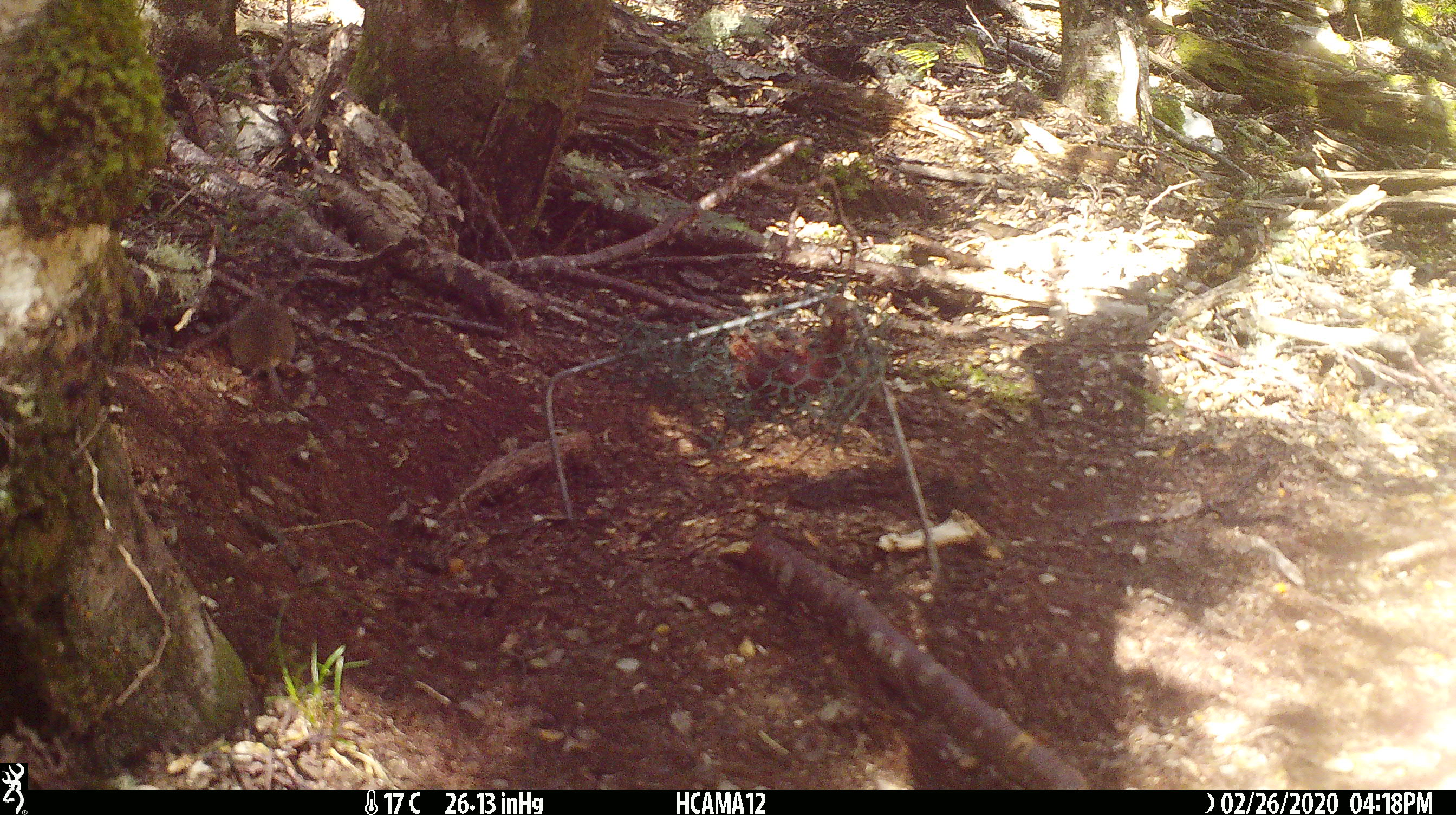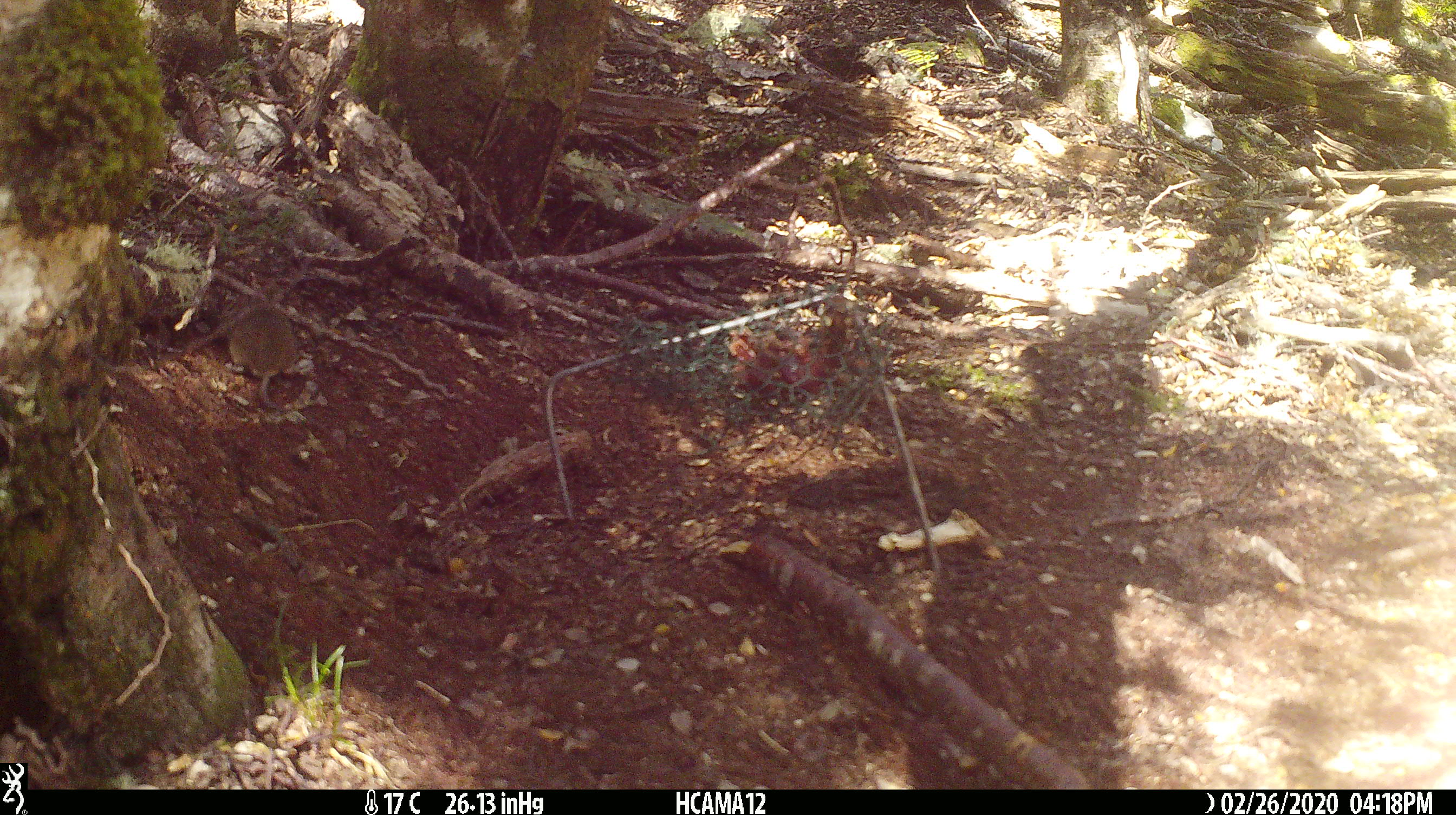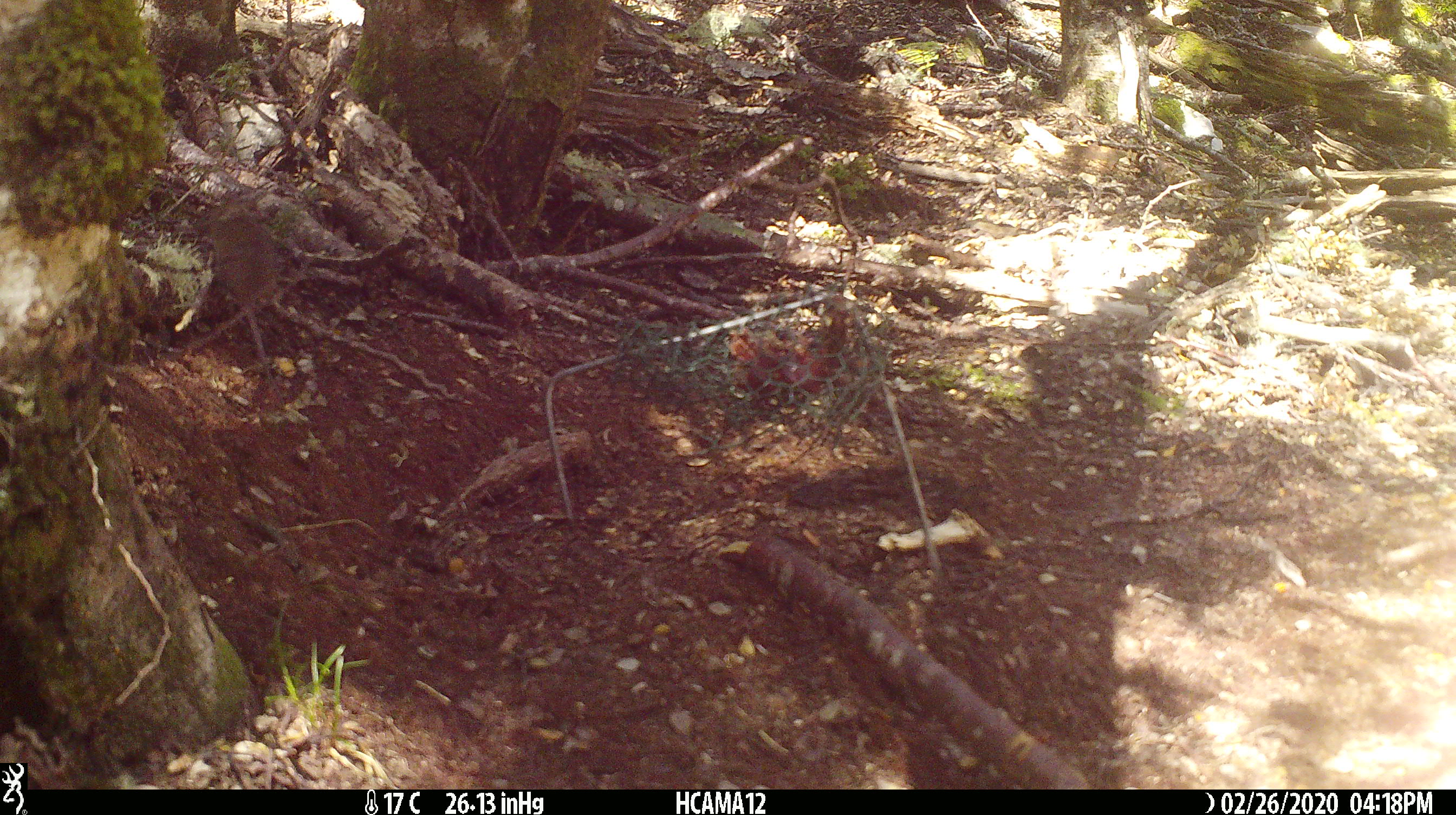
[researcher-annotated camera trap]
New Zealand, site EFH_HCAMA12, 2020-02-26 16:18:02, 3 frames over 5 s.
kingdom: Animalia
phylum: Chordata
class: Mammalia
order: Rodentia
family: Muridae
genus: Mus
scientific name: Mus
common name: mouse